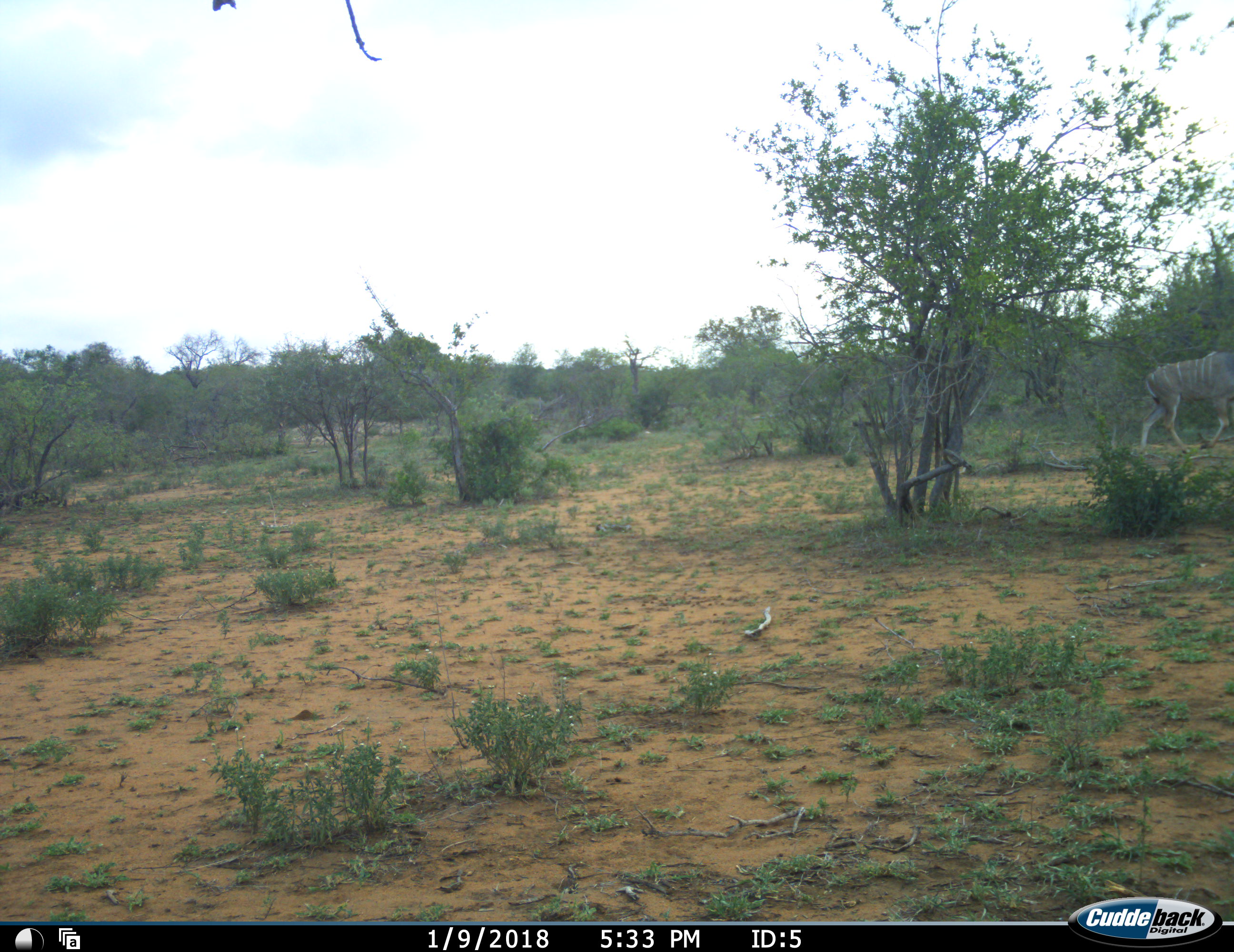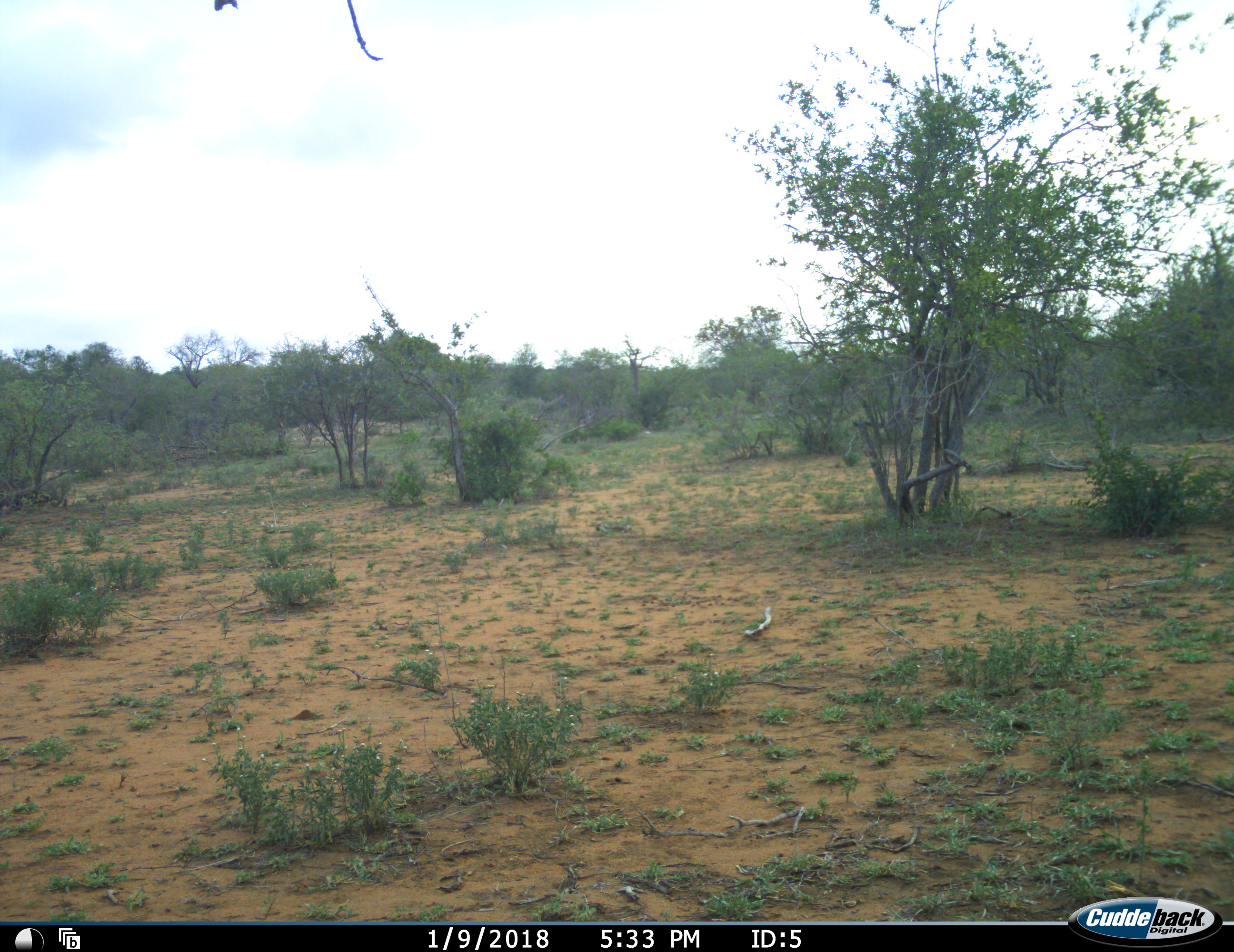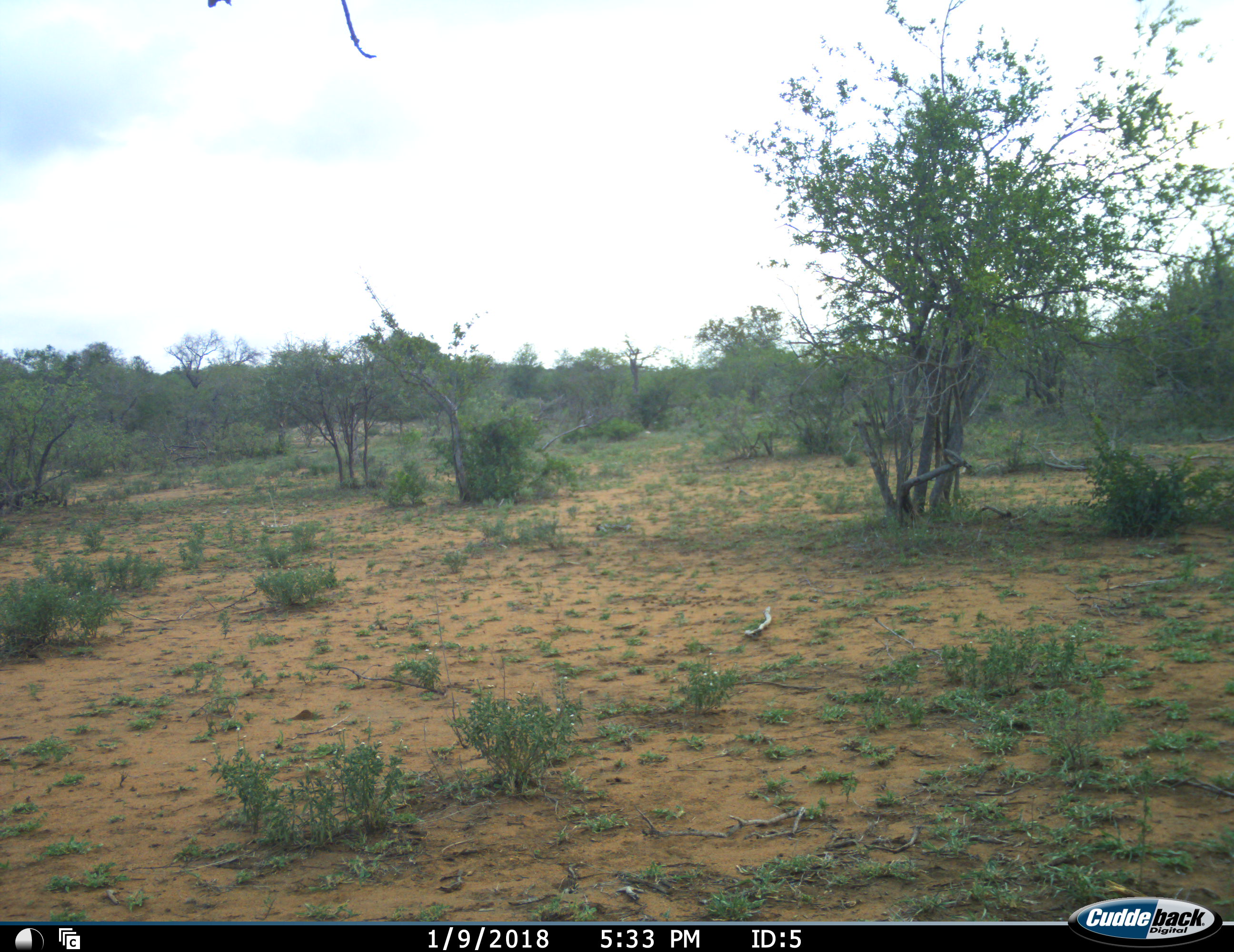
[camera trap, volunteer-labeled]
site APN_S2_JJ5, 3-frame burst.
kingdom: Animalia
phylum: Chordata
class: Mammalia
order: Artiodactyla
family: Bovidae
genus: Tragelaphus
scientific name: Tragelaphus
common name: kudu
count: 1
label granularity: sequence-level